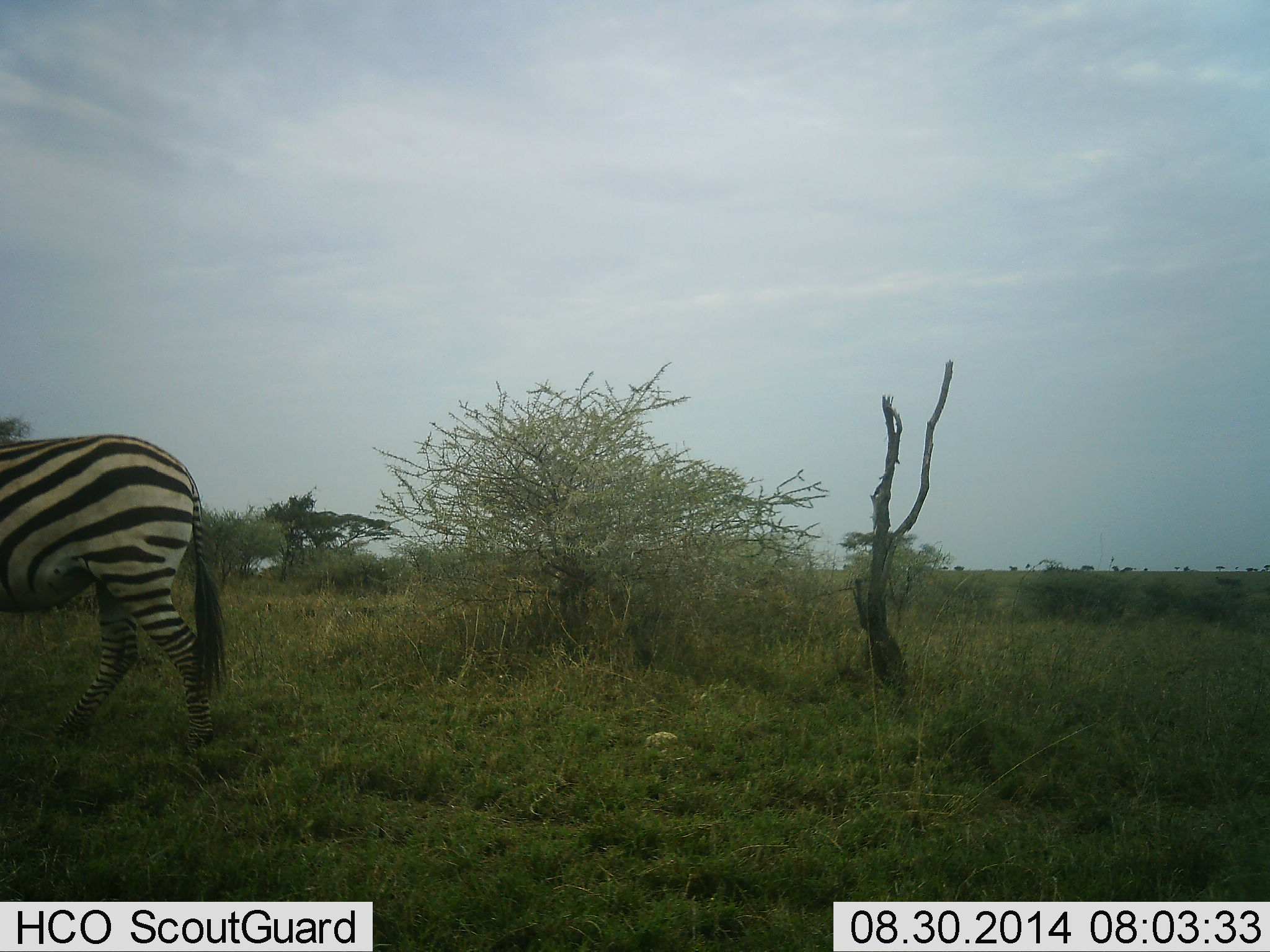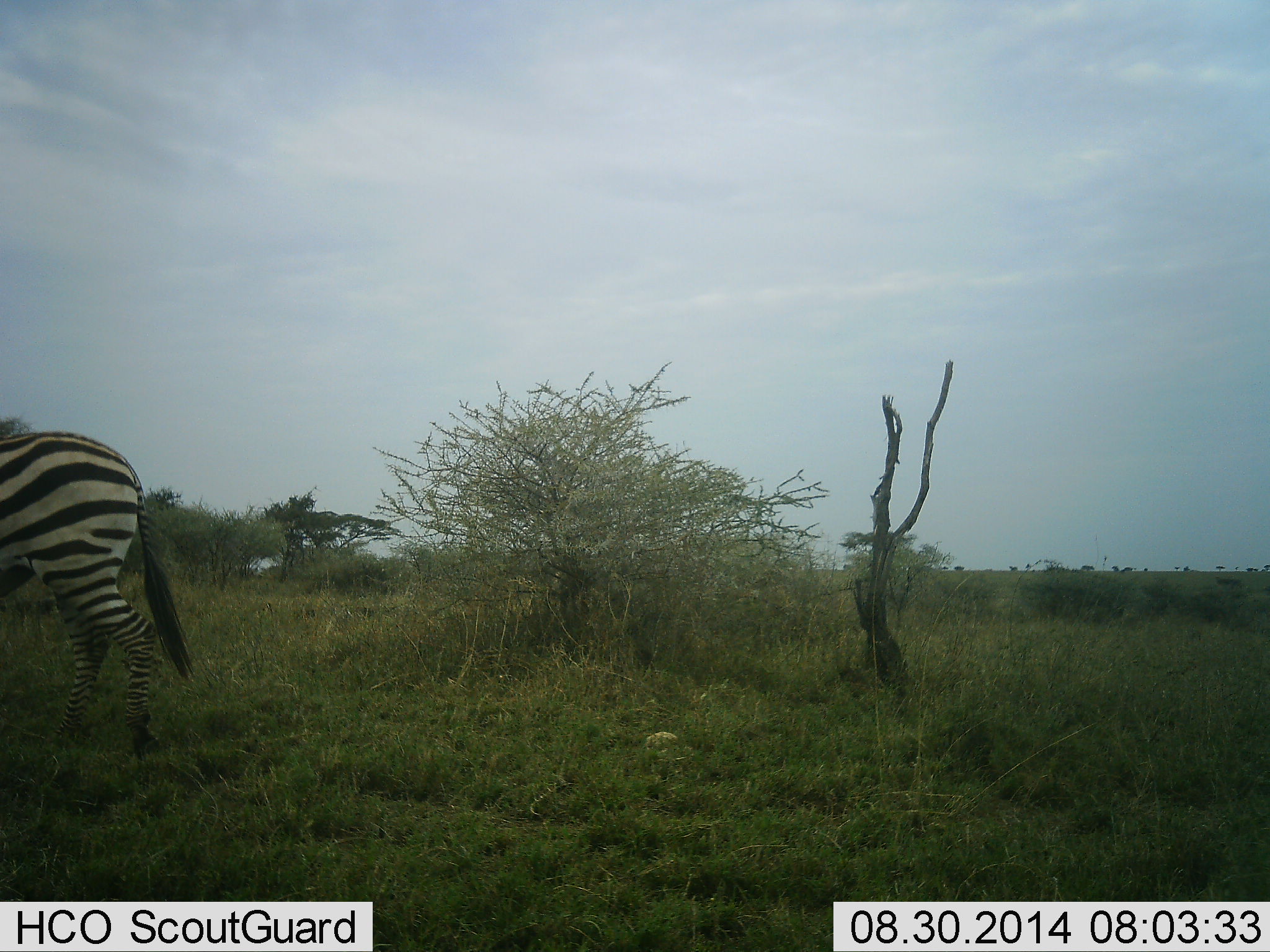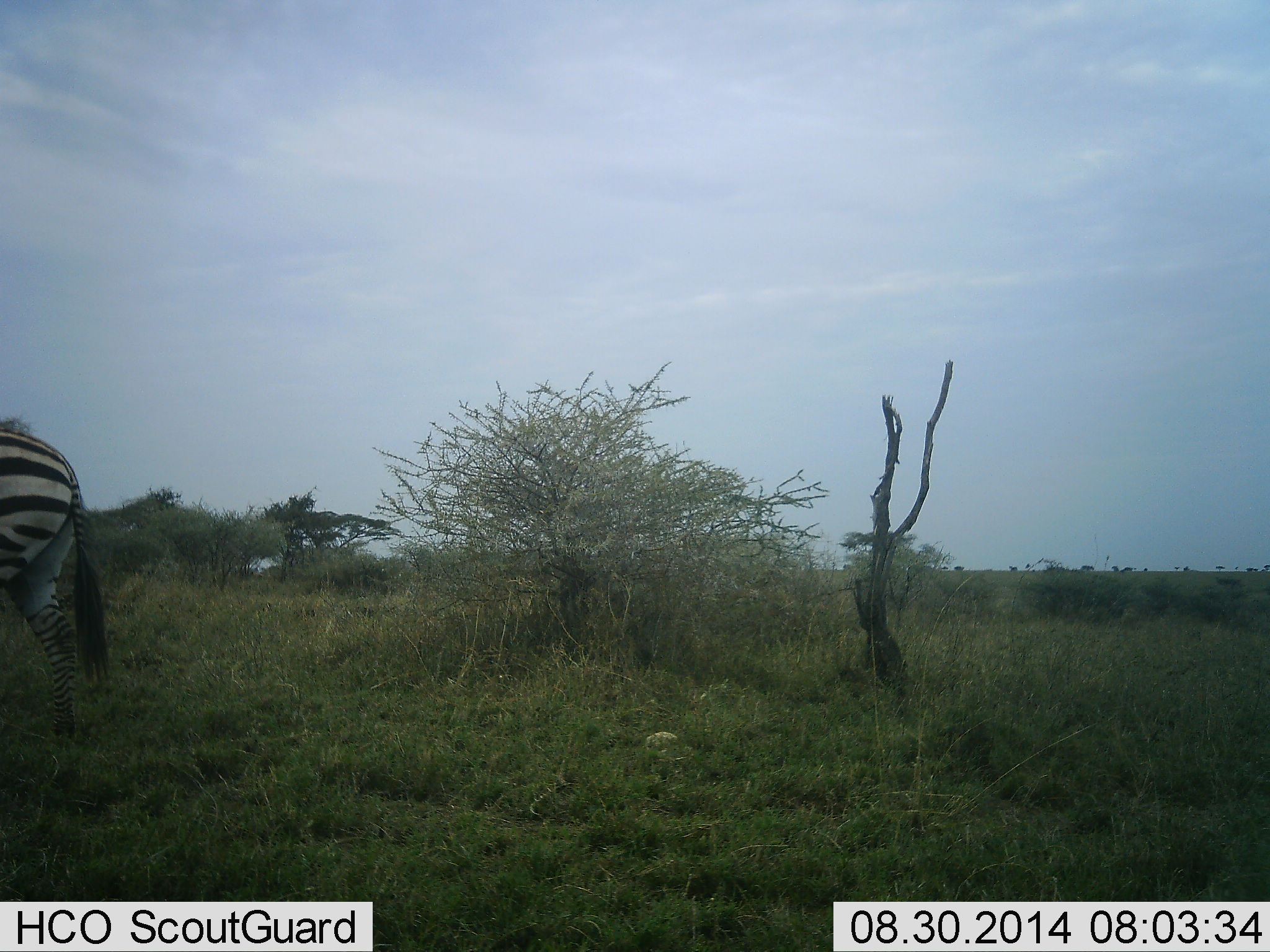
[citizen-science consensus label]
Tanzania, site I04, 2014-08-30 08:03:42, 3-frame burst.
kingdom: Animalia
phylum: Chordata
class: Mammalia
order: Perissodactyla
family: Equidae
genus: Equus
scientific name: Equus quagga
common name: plains zebra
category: zebra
Zebra (plains zebra) (Equus quagga), count 1. Behavior (volunteer vote fractions): standing 30%, resting 0%, moving 80%, interacting 0%. Young present (vote fraction): 0%. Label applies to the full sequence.